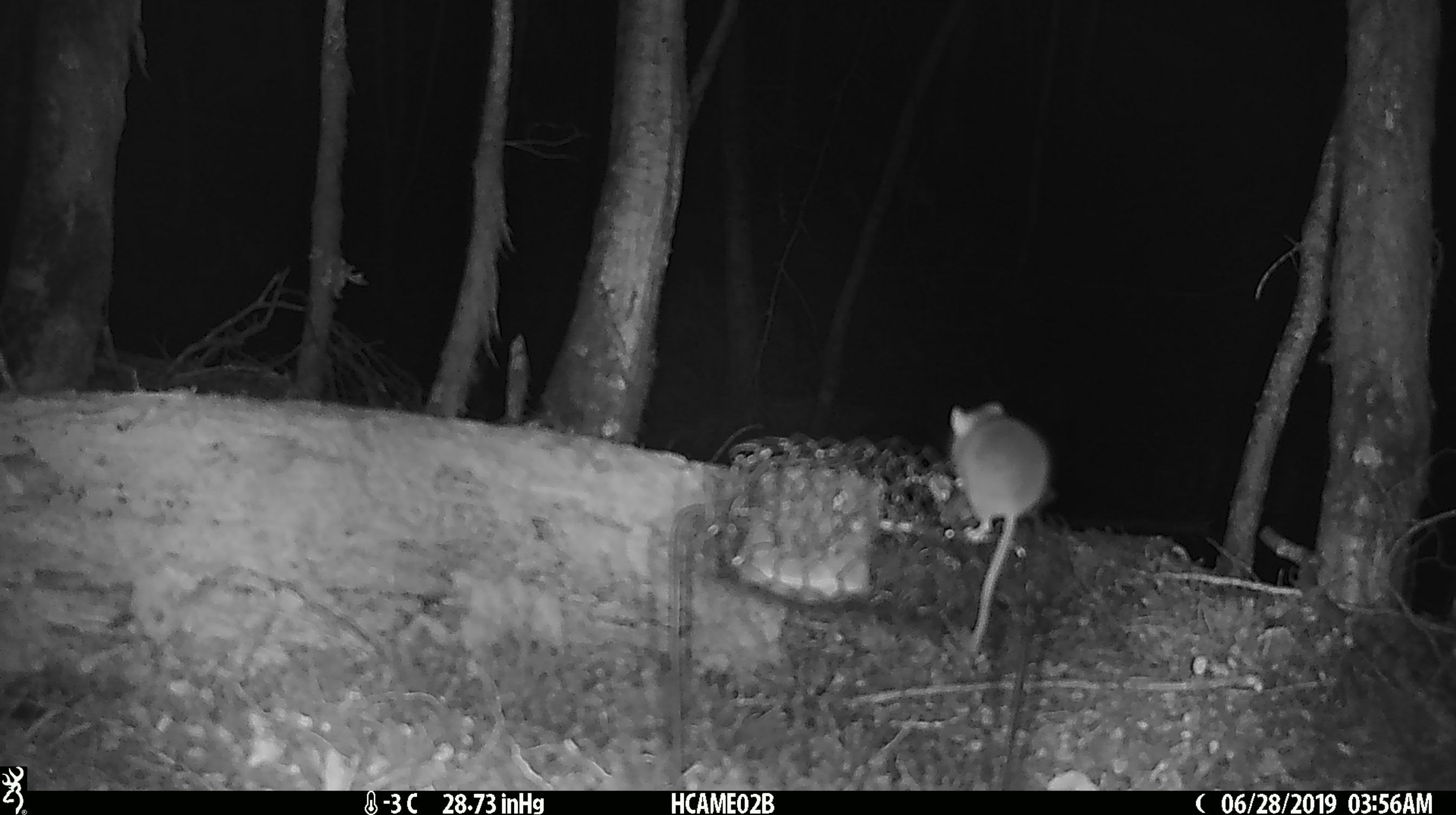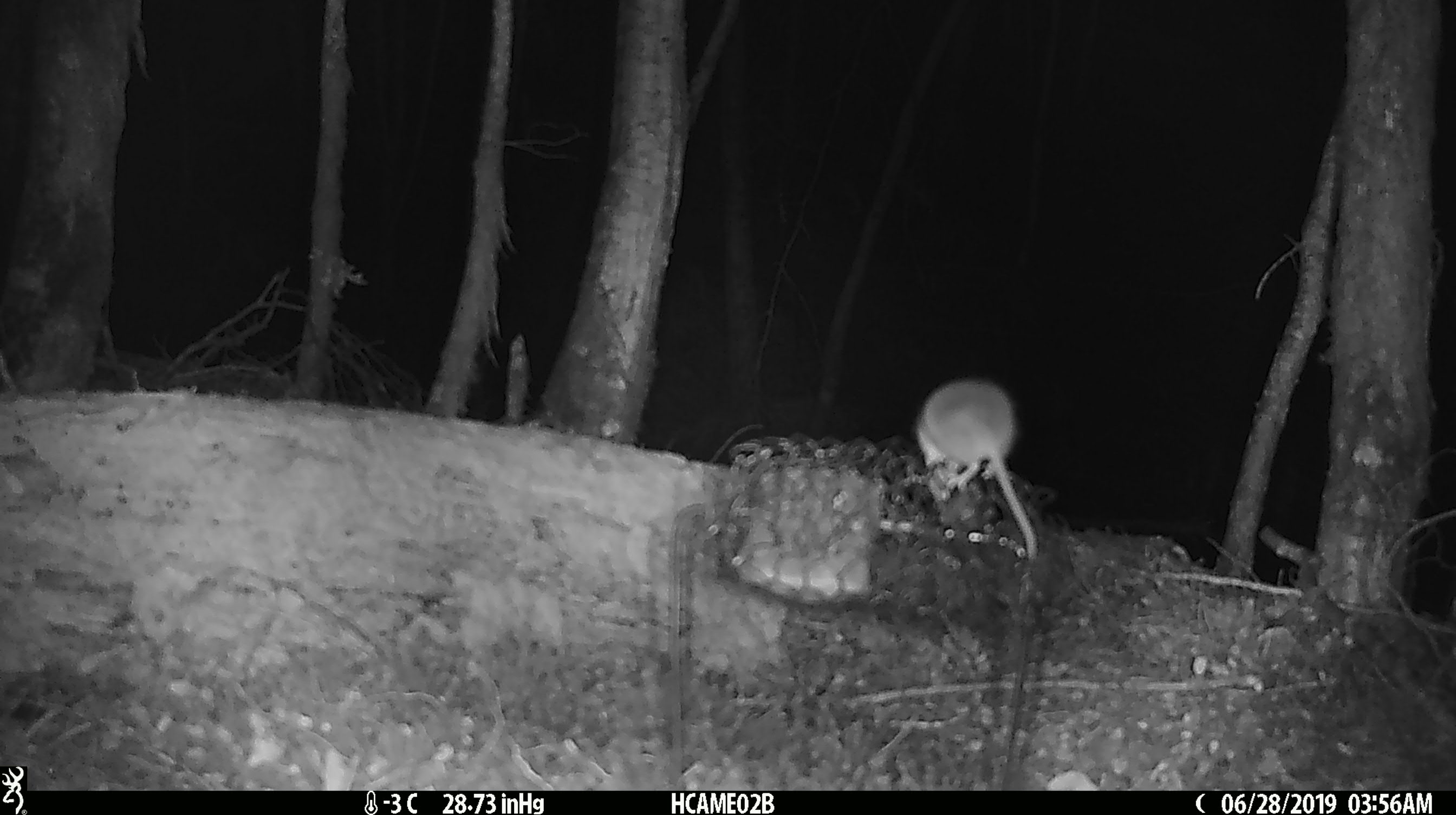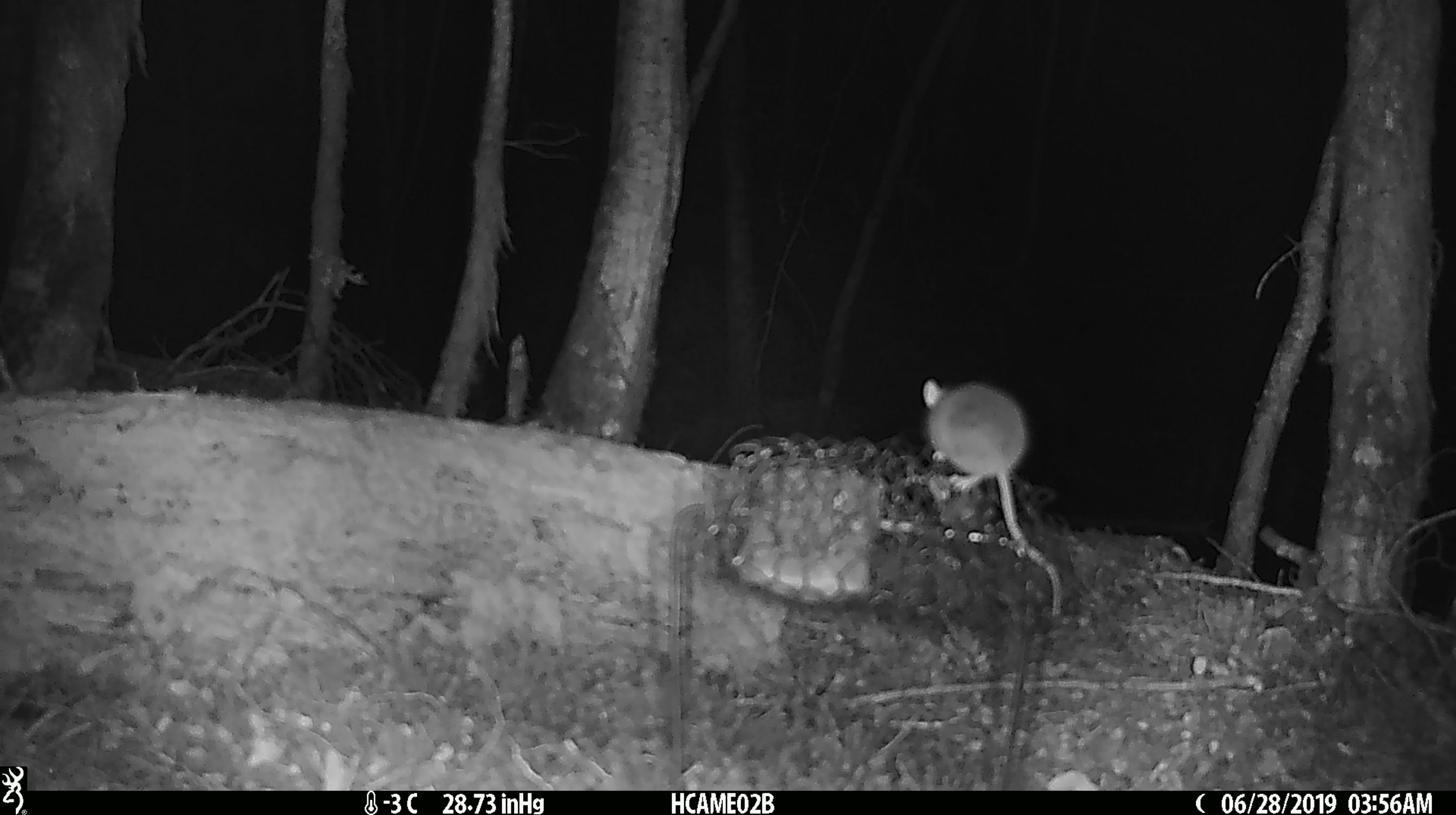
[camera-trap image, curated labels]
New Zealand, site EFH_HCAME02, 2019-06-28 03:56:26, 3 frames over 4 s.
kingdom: Animalia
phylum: Chordata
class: Mammalia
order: Rodentia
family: Muridae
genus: Mus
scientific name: Mus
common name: mouse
Mouse (Mus).